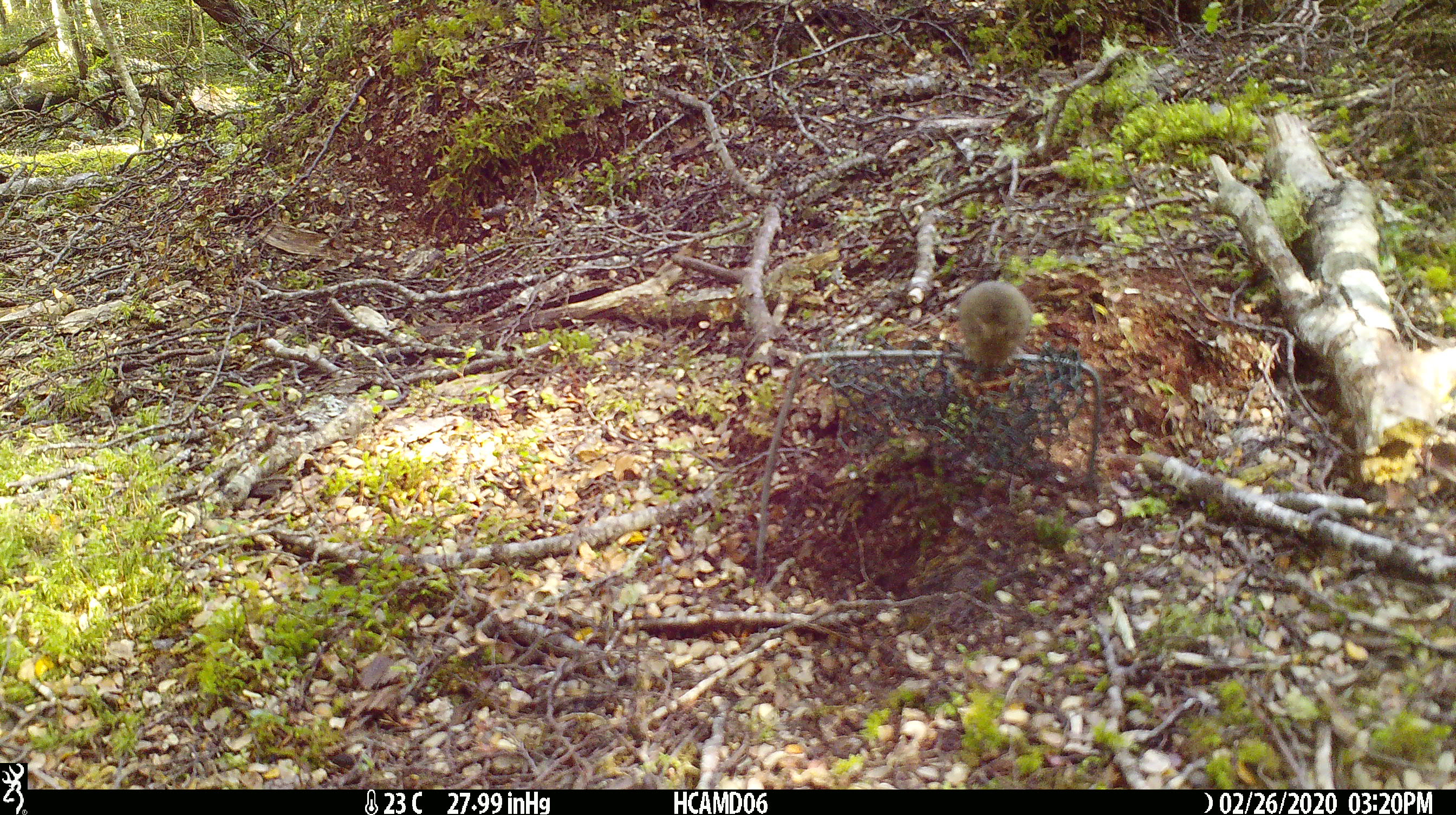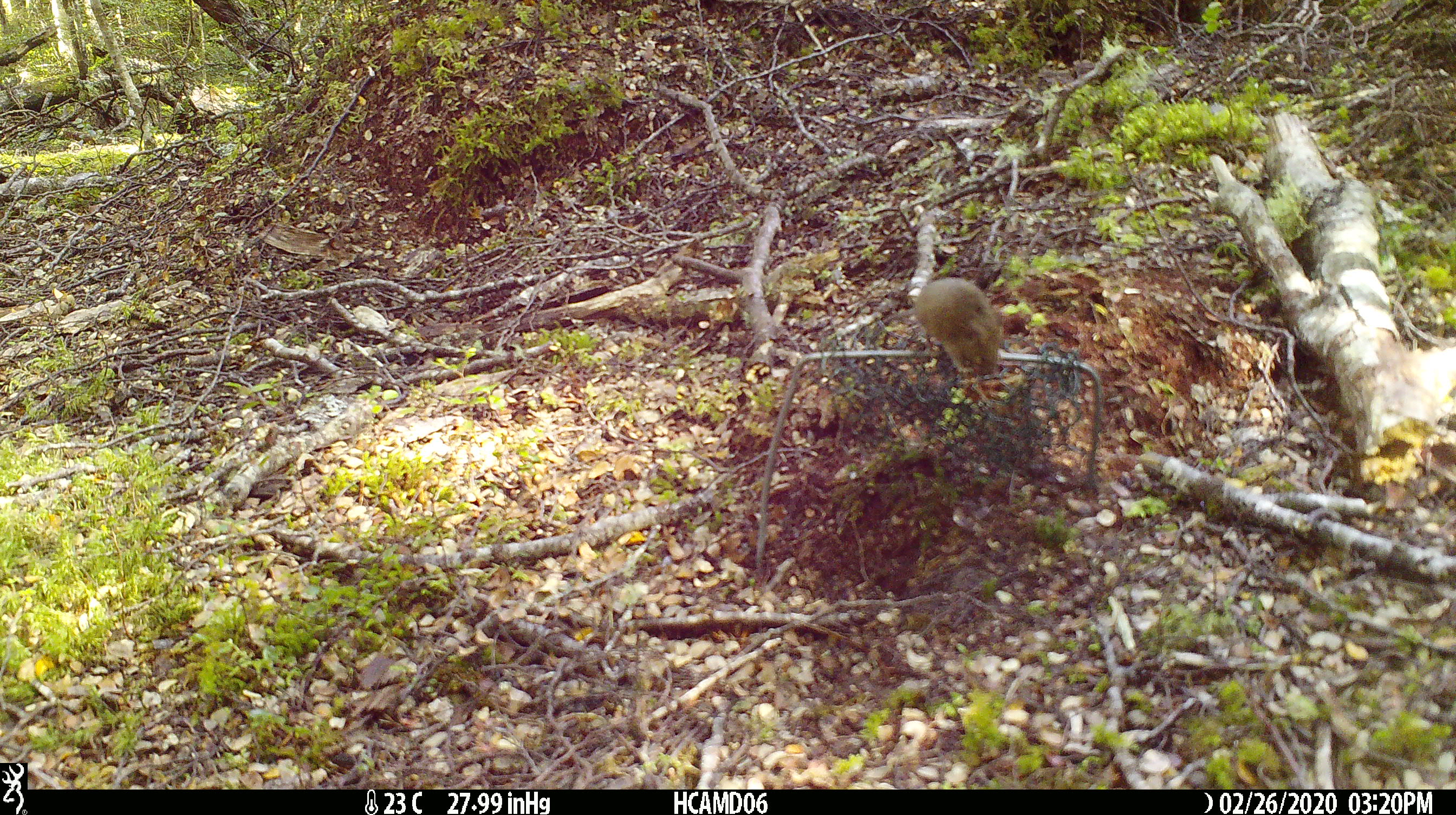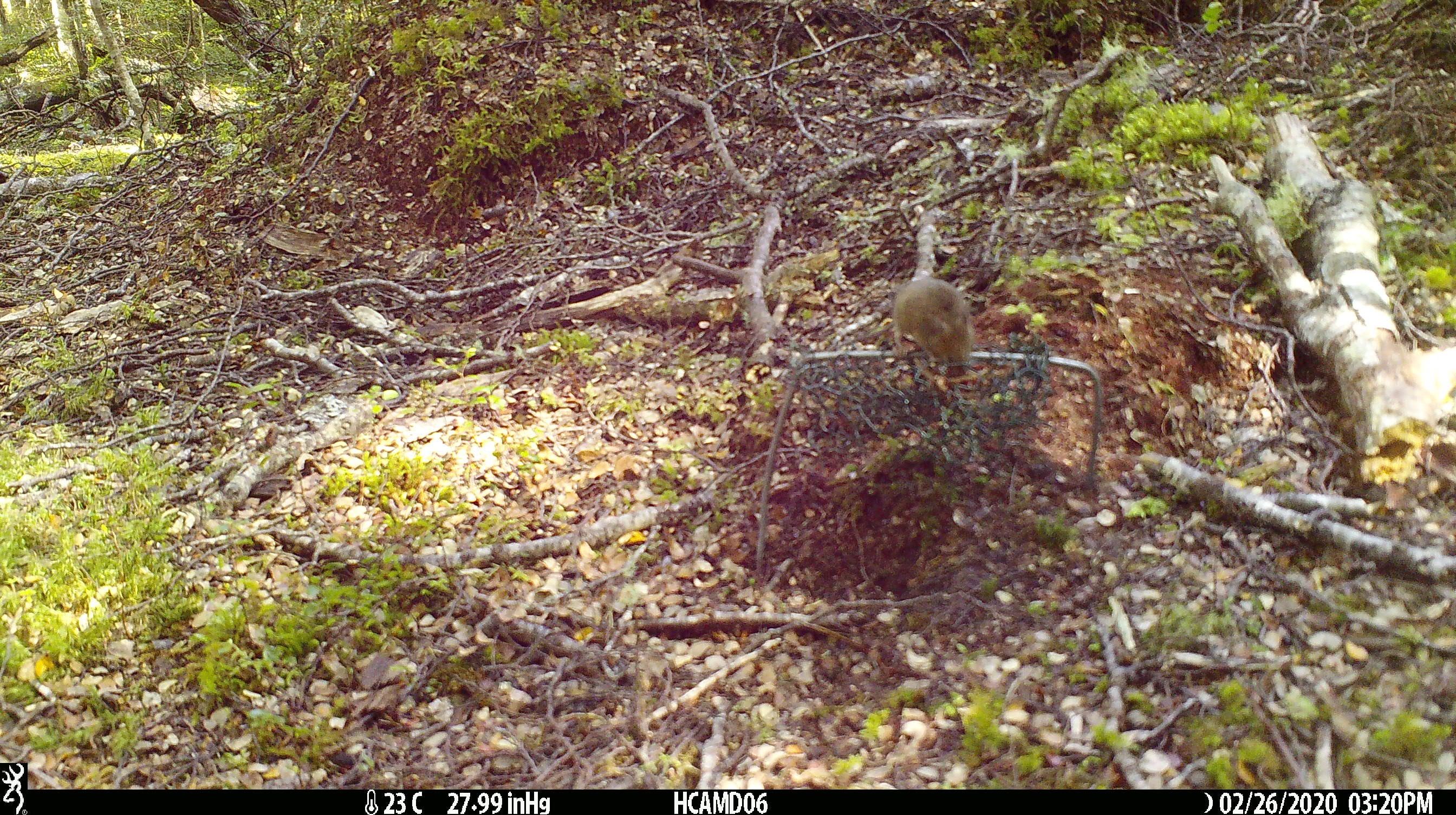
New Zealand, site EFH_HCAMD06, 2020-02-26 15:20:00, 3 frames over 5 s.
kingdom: Animalia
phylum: Chordata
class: Mammalia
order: Rodentia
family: Muridae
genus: Mus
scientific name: Mus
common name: mouse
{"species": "mouse (Mus)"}